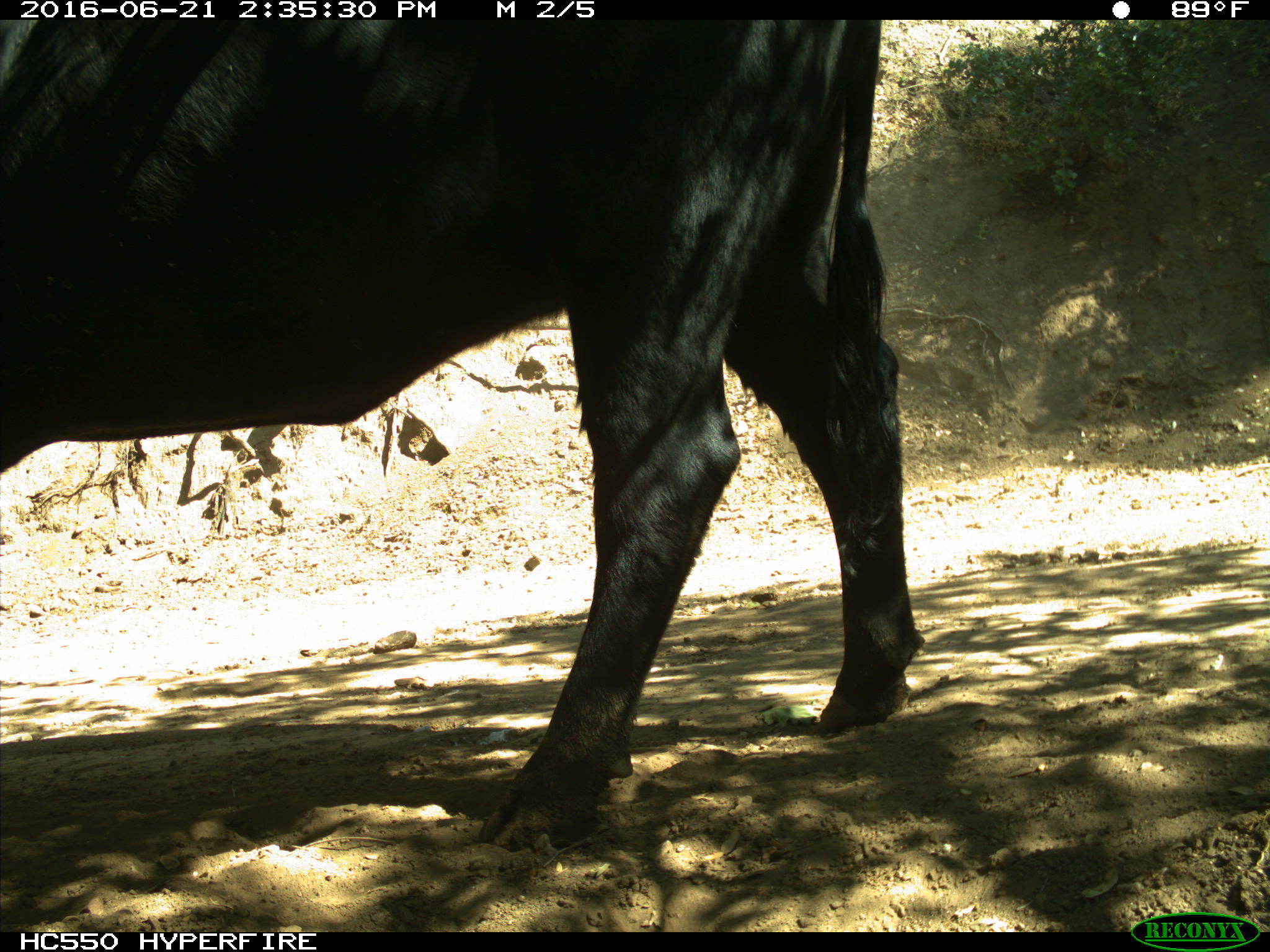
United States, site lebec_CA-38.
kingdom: Animalia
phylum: Chordata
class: Mammalia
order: Artiodactyla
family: Bovidae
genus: Bos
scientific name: Bos taurus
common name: domestic cow